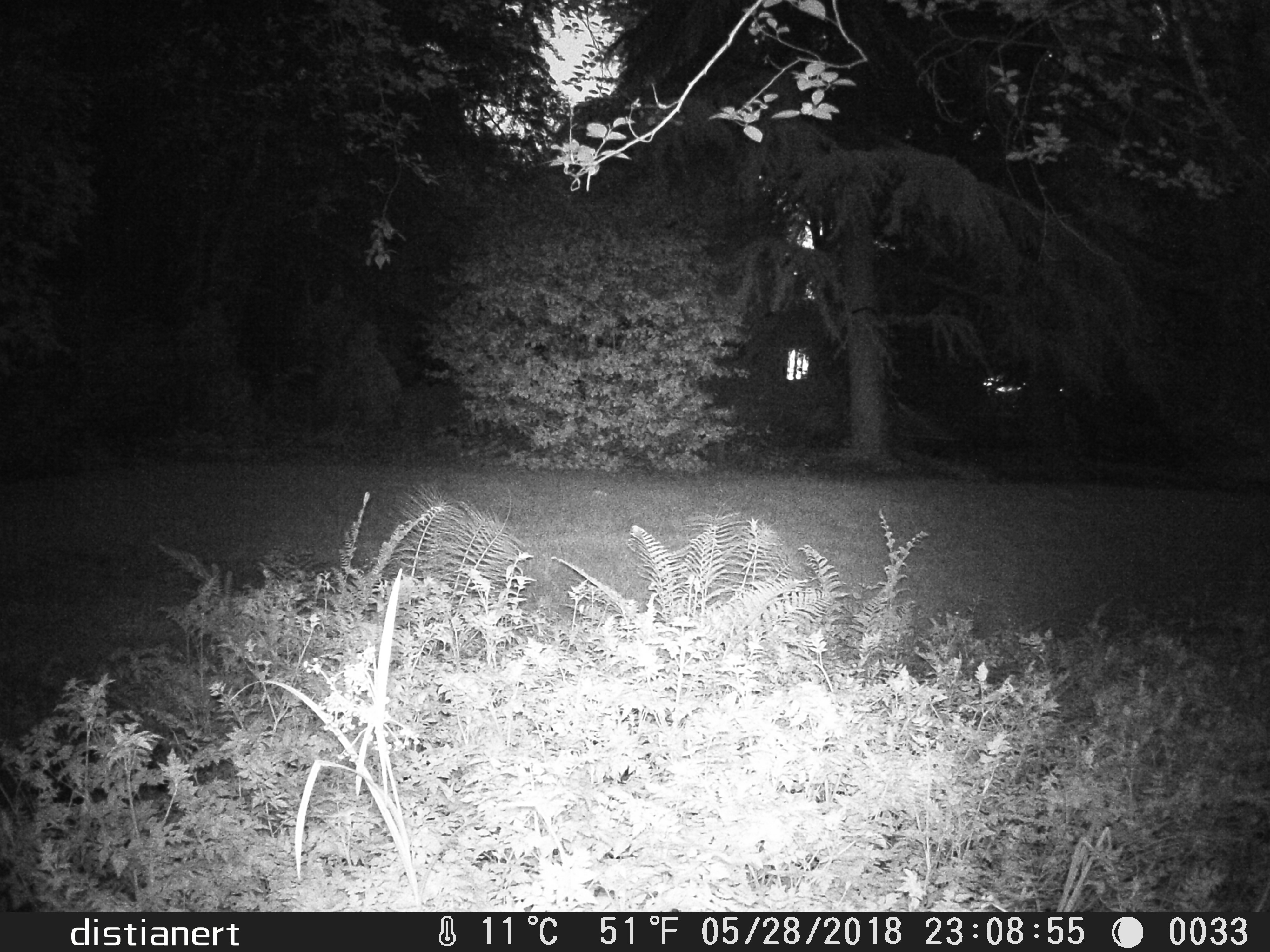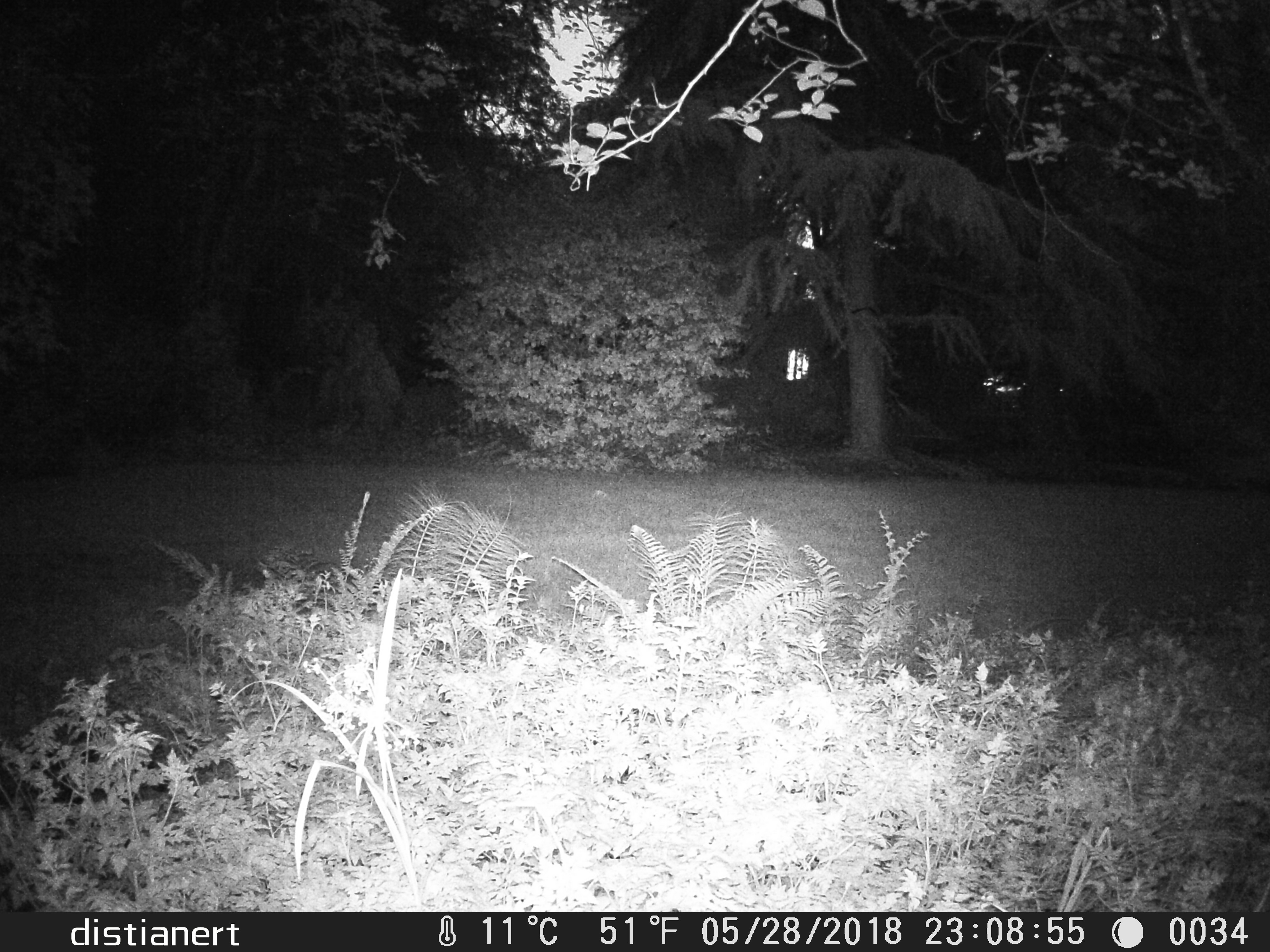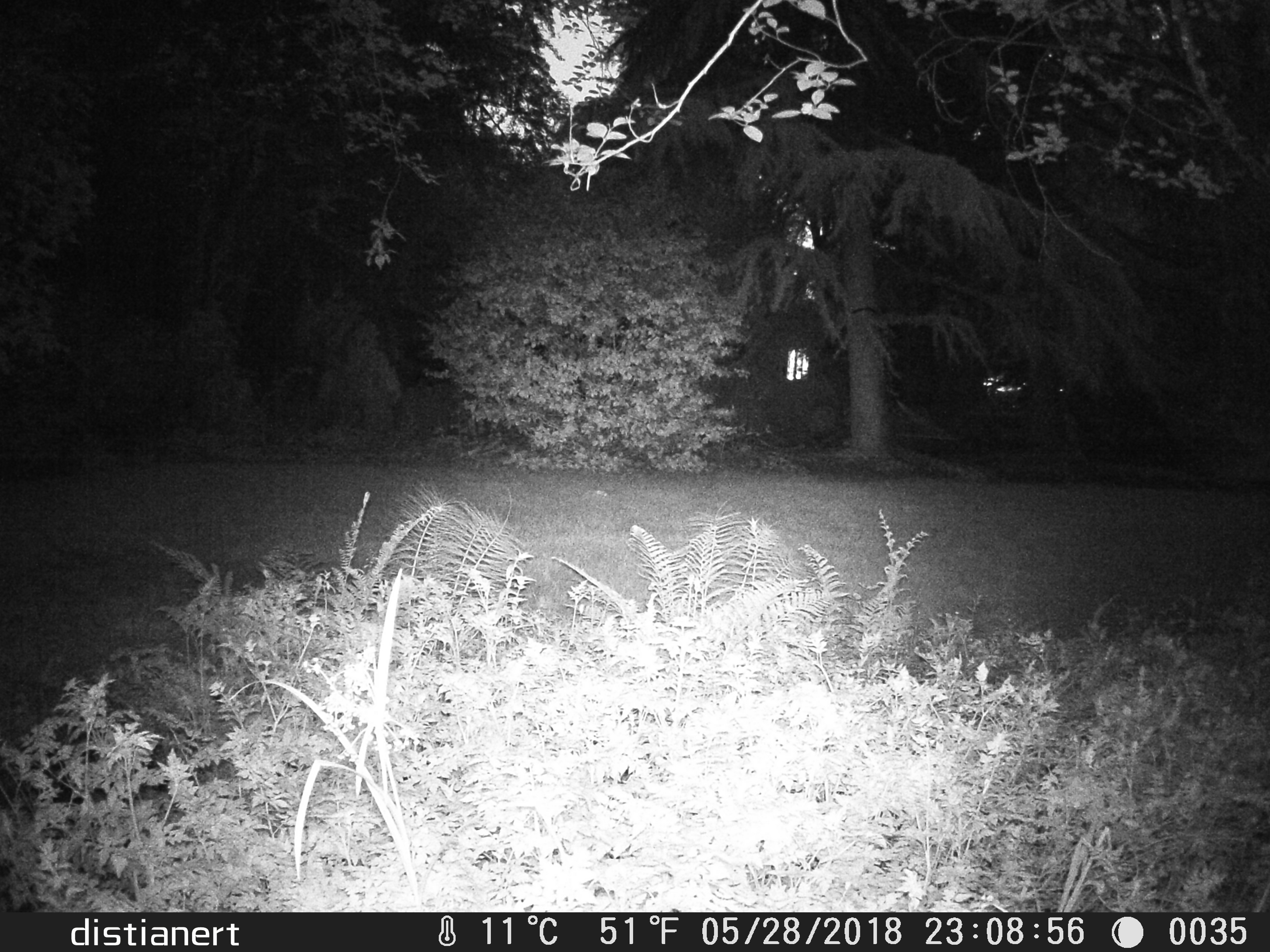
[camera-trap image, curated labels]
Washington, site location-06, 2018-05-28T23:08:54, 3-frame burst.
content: unidentified animal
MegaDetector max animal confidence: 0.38